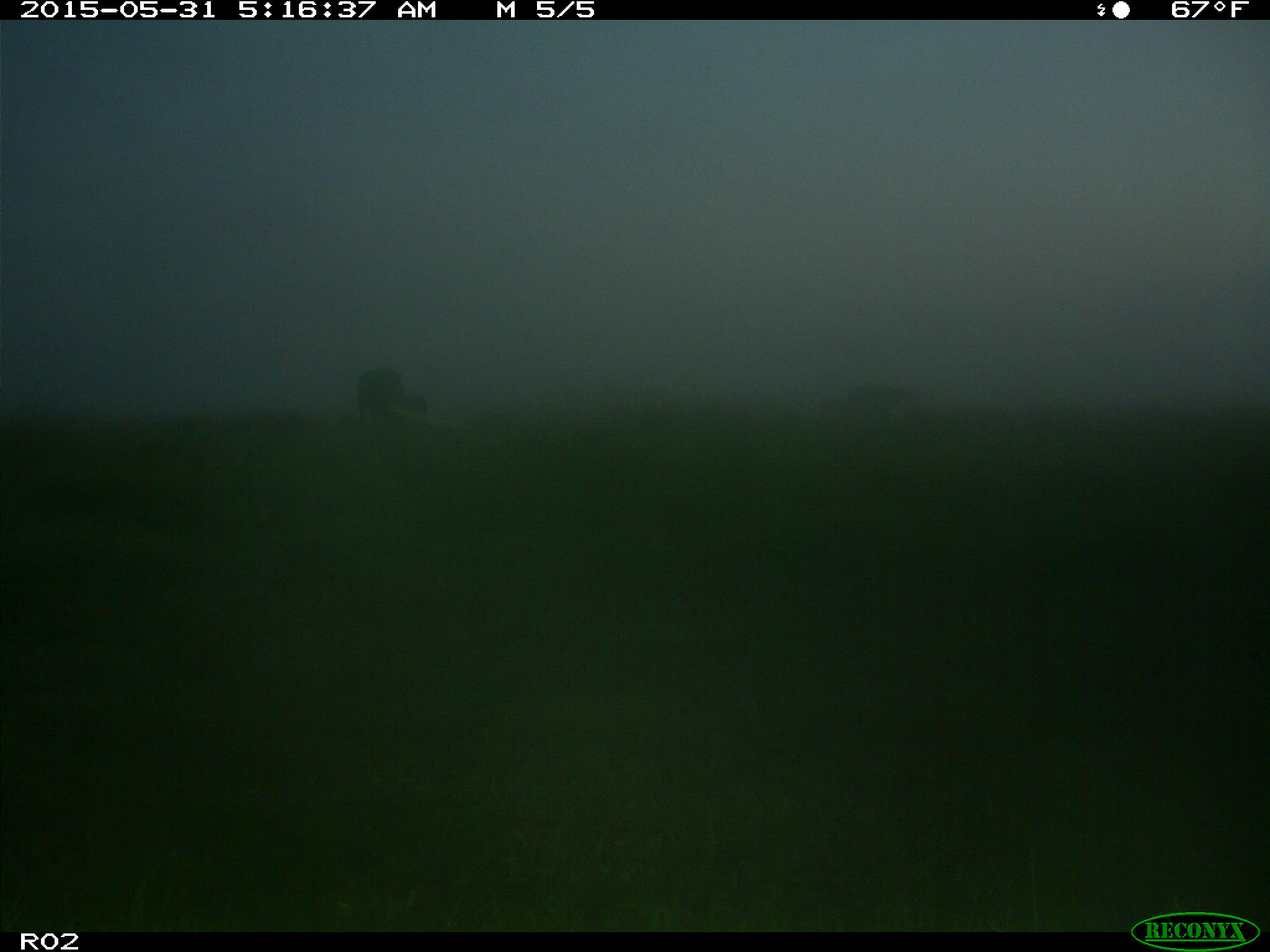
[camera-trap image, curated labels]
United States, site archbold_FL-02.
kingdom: Animalia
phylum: Chordata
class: Mammalia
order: Artiodactyla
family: Bovidae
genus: Bos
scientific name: Bos taurus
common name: domestic cow